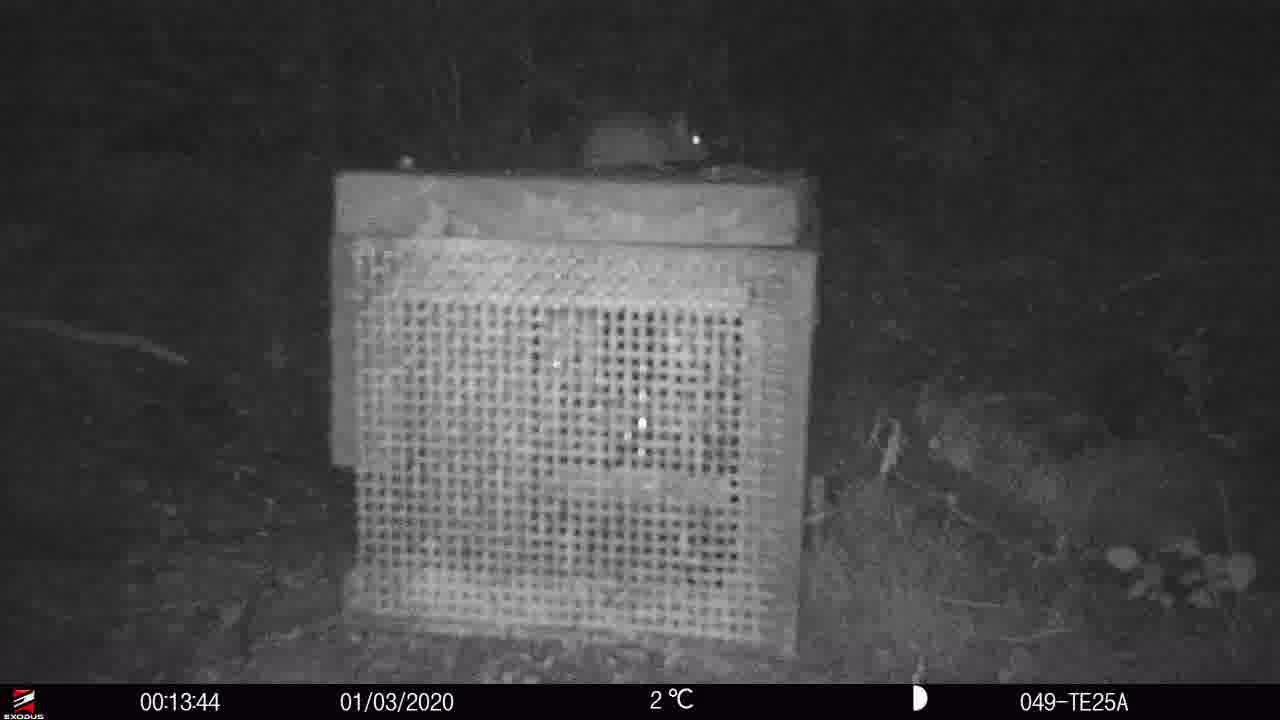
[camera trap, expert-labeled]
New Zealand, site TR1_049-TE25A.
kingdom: Animalia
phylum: Chordata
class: Mammalia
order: Rodentia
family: Muridae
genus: Rattus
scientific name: Rattus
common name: rat